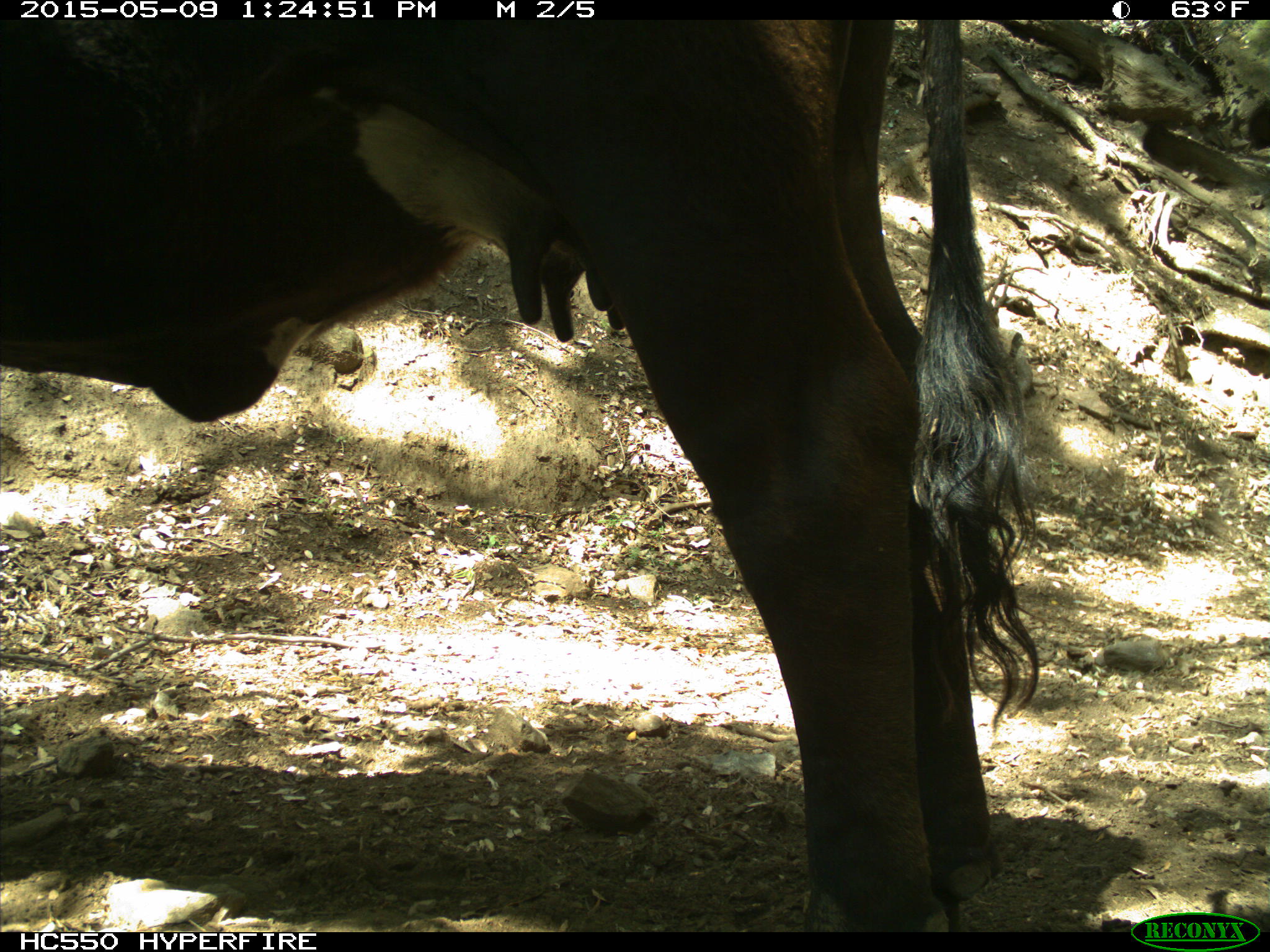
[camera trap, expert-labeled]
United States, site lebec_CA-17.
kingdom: Animalia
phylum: Chordata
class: Mammalia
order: Artiodactyla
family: Bovidae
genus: Bos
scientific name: Bos taurus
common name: domestic cow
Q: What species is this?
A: Bos taurus (domestic cow).